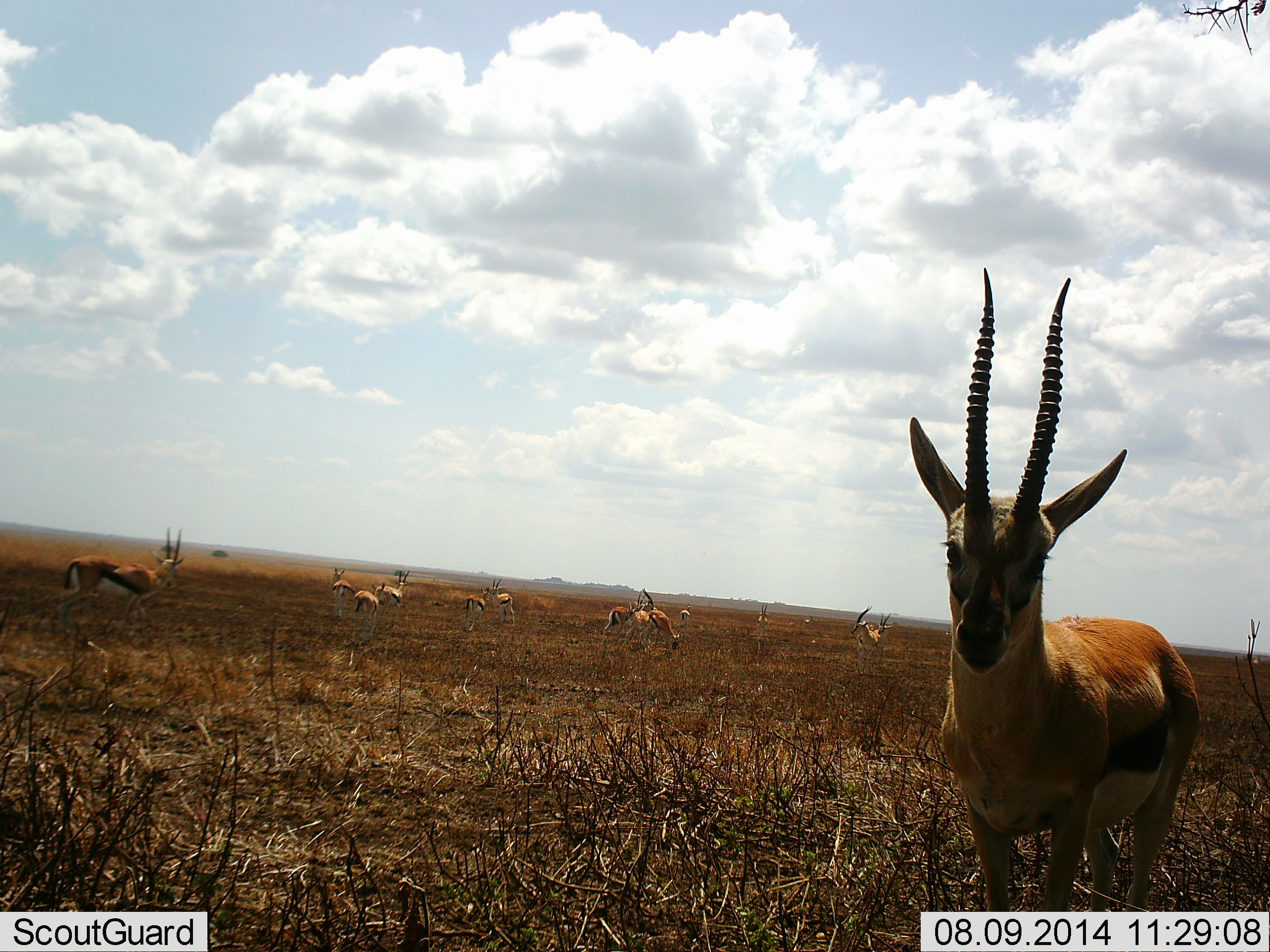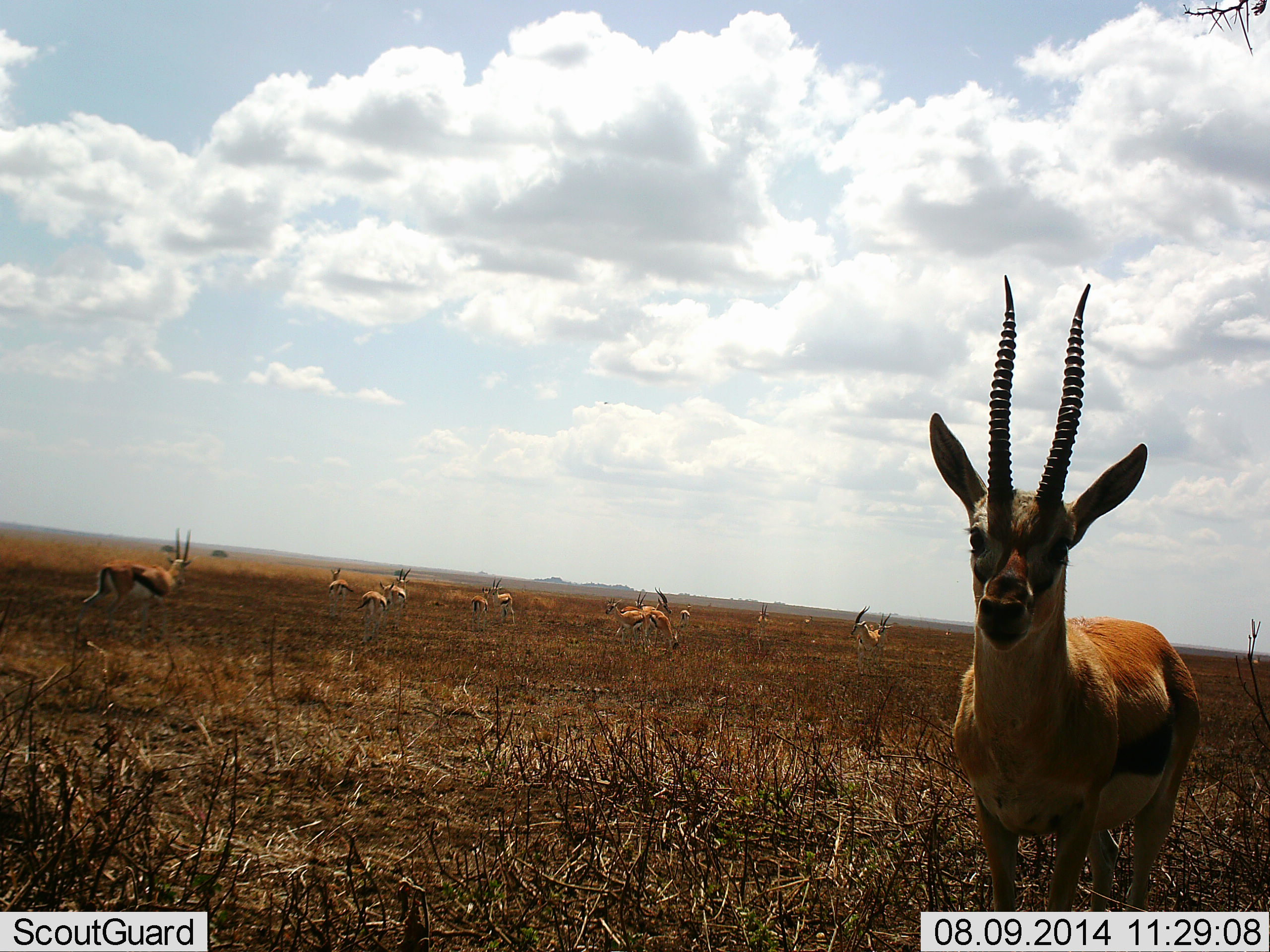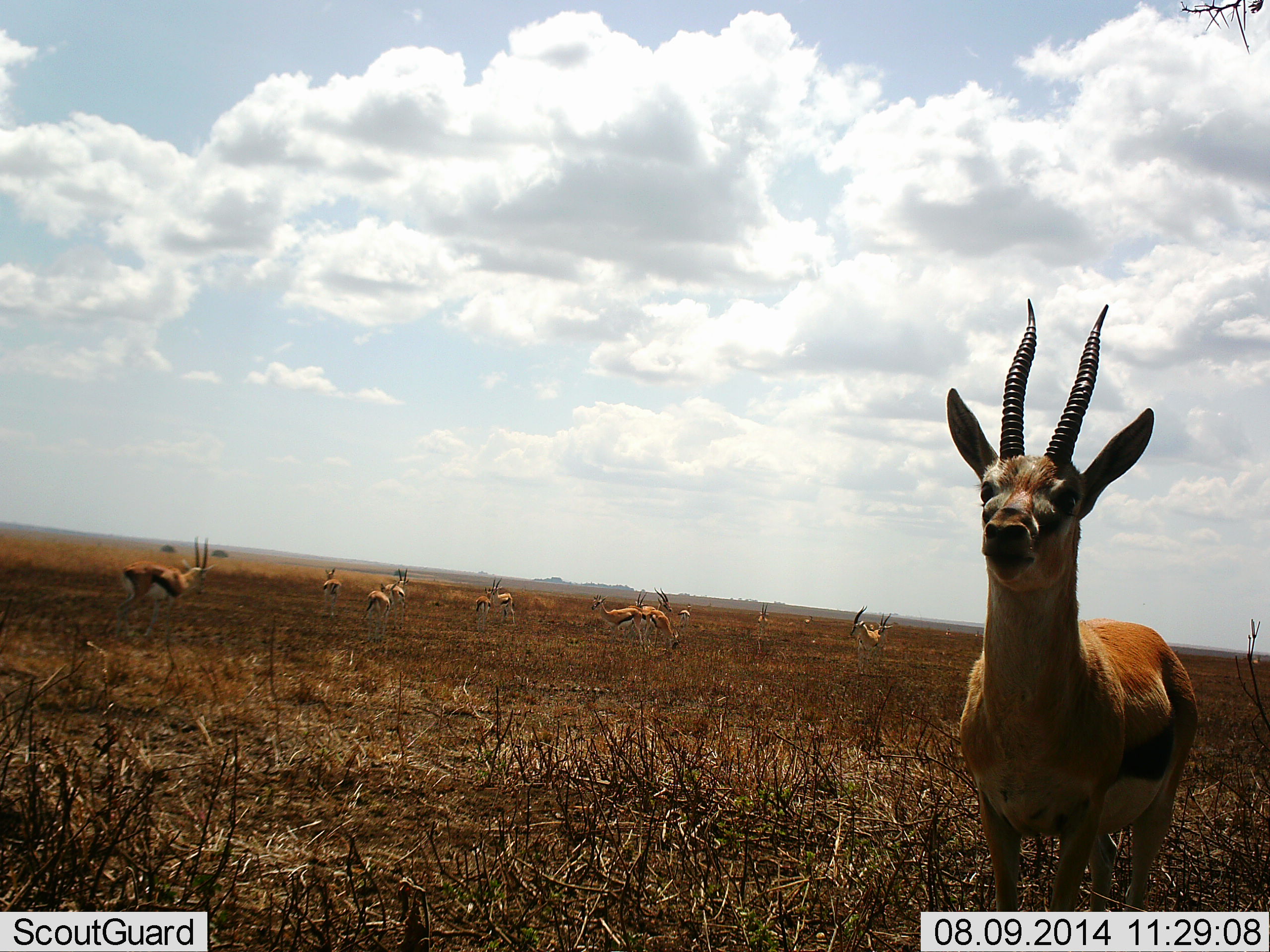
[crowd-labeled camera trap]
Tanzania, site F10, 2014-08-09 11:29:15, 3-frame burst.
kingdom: Animalia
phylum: Chordata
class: Mammalia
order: Artiodactyla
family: Bovidae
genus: Eudorcas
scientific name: Eudorcas thomsonii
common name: thomson's gazelle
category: gazellethomsons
Gazellethomsons (thomson's gazelle) (Eudorcas thomsonii), count 11-50. Behavior (volunteer vote fractions): standing 80%, resting 10%, moving 60%, interacting 0%. Young present (vote fraction): 0%. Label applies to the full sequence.